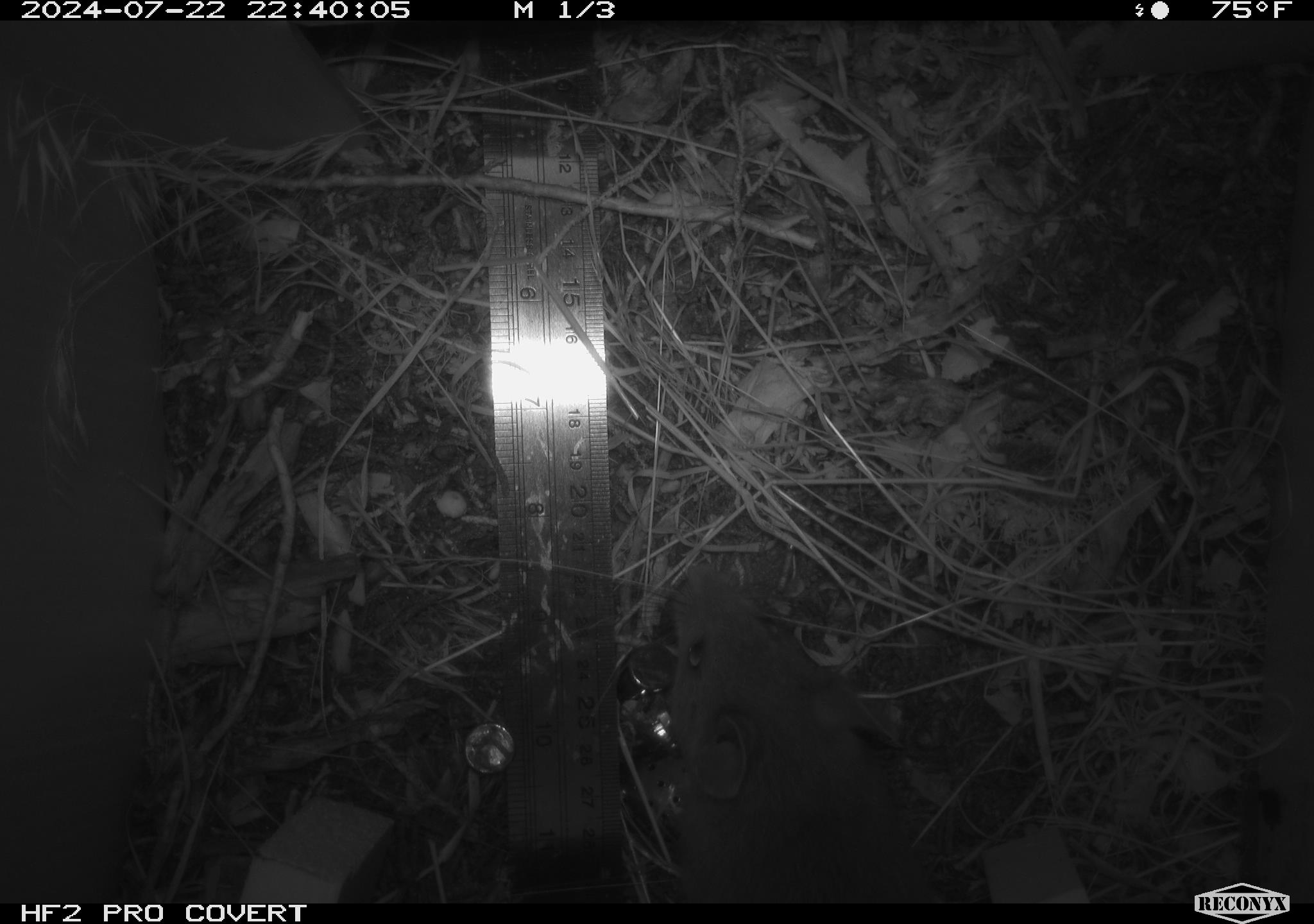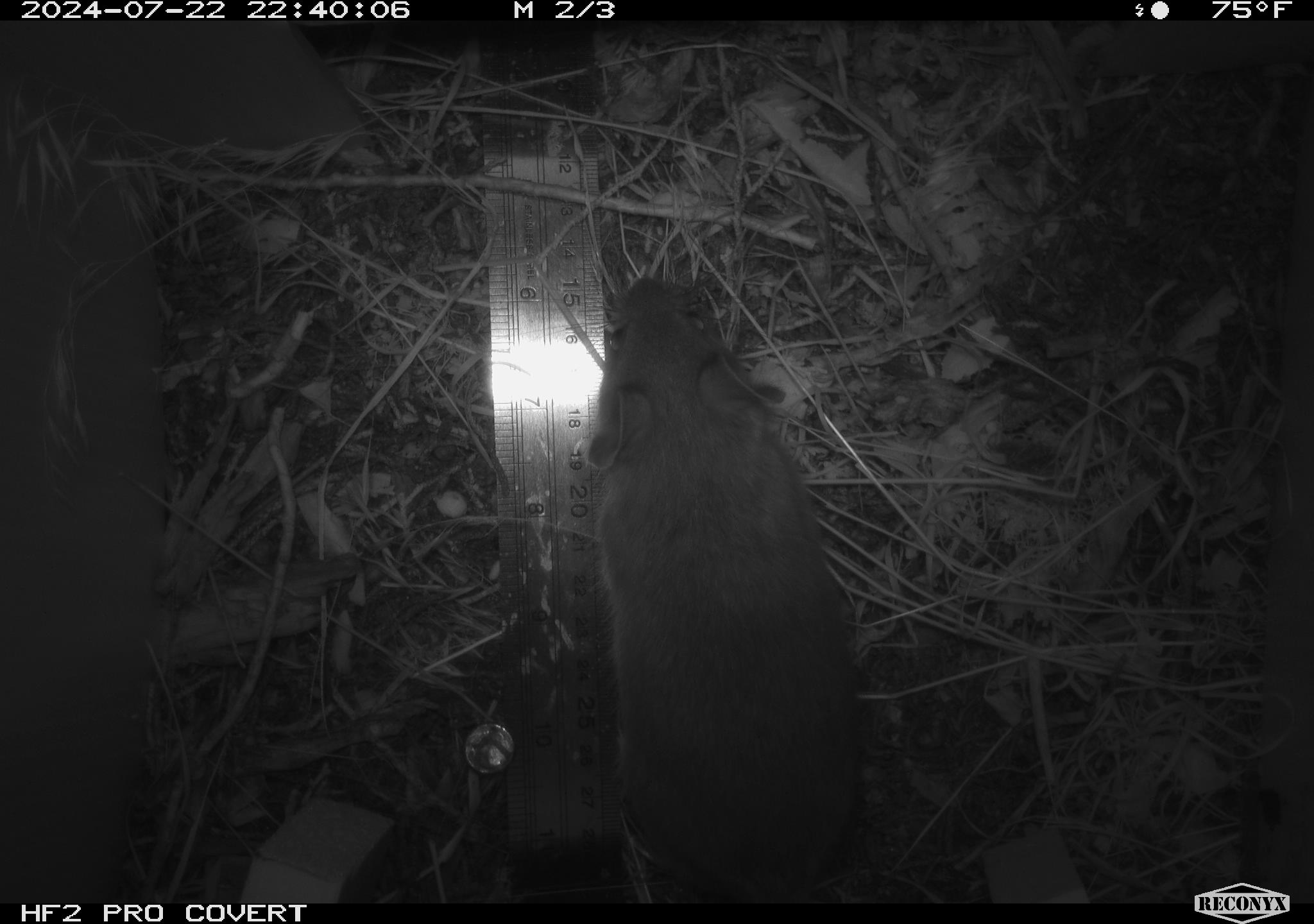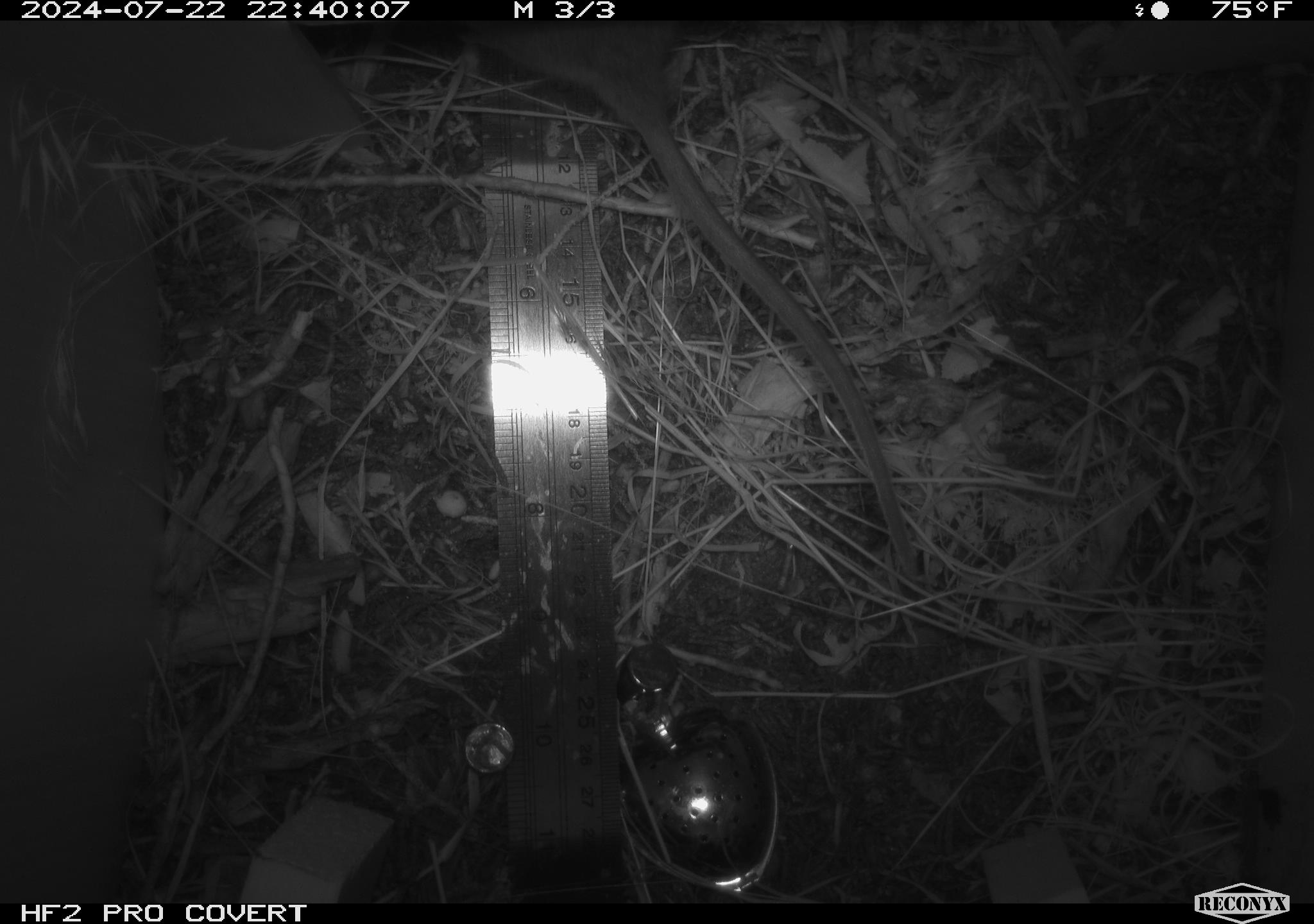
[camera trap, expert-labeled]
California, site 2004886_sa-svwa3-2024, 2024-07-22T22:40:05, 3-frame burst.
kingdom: Animalia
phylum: Chordata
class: Mammalia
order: Rodentia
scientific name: Rodentia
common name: mouse species